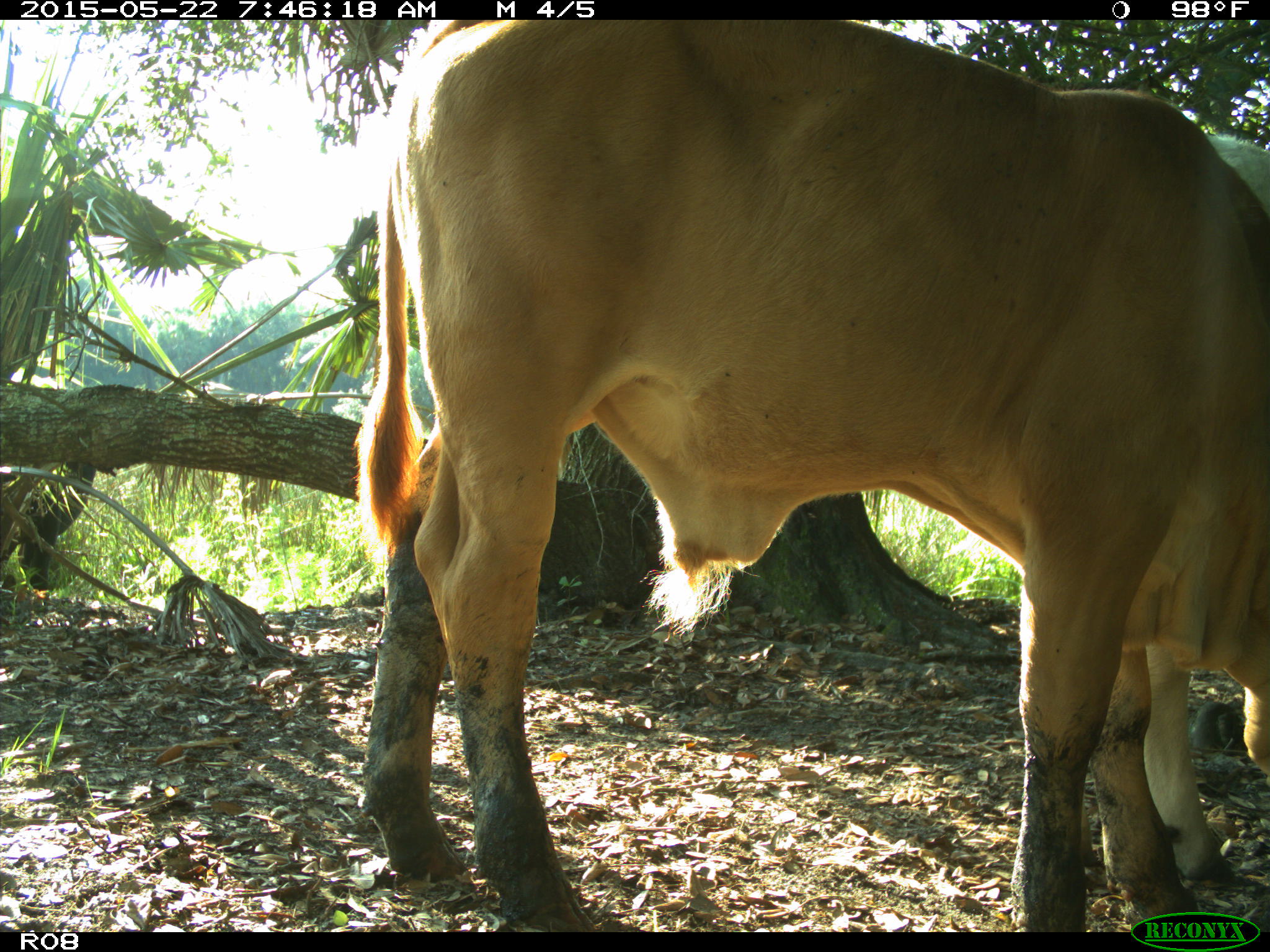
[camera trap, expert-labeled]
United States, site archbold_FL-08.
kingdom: Animalia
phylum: Chordata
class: Mammalia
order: Artiodactyla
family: Bovidae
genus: Bos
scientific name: Bos taurus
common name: domestic cow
Bos taurus (domestic cow).